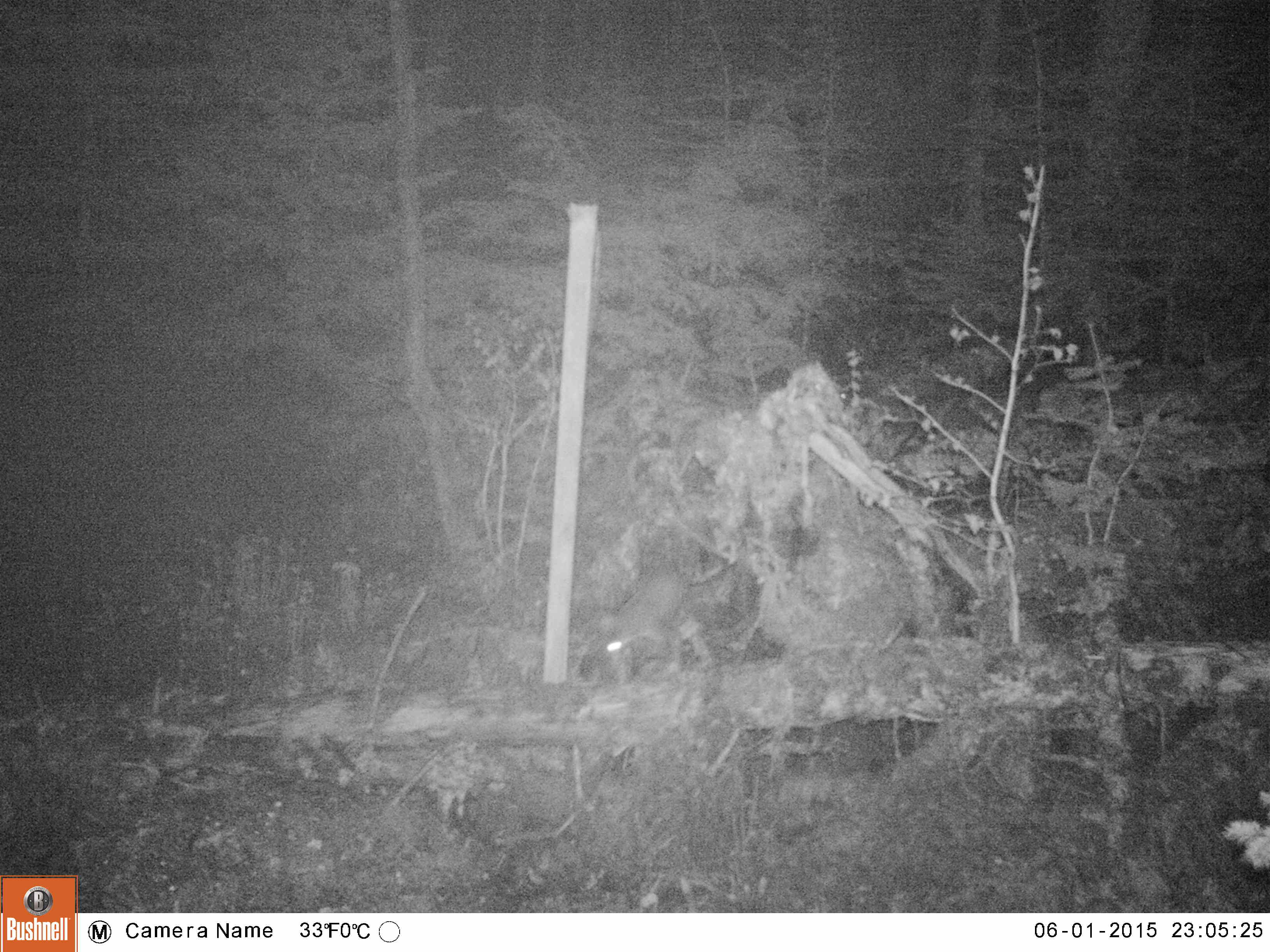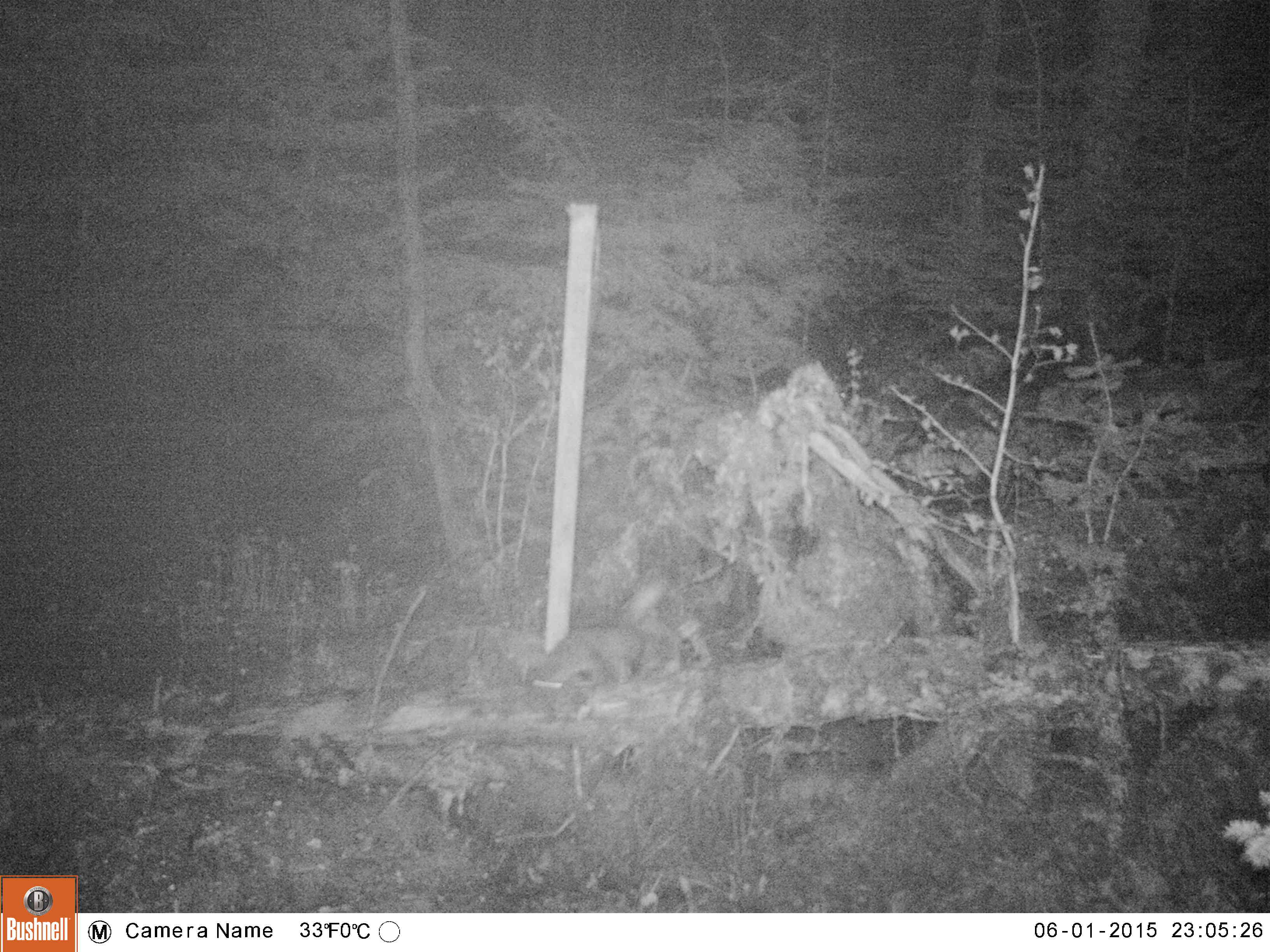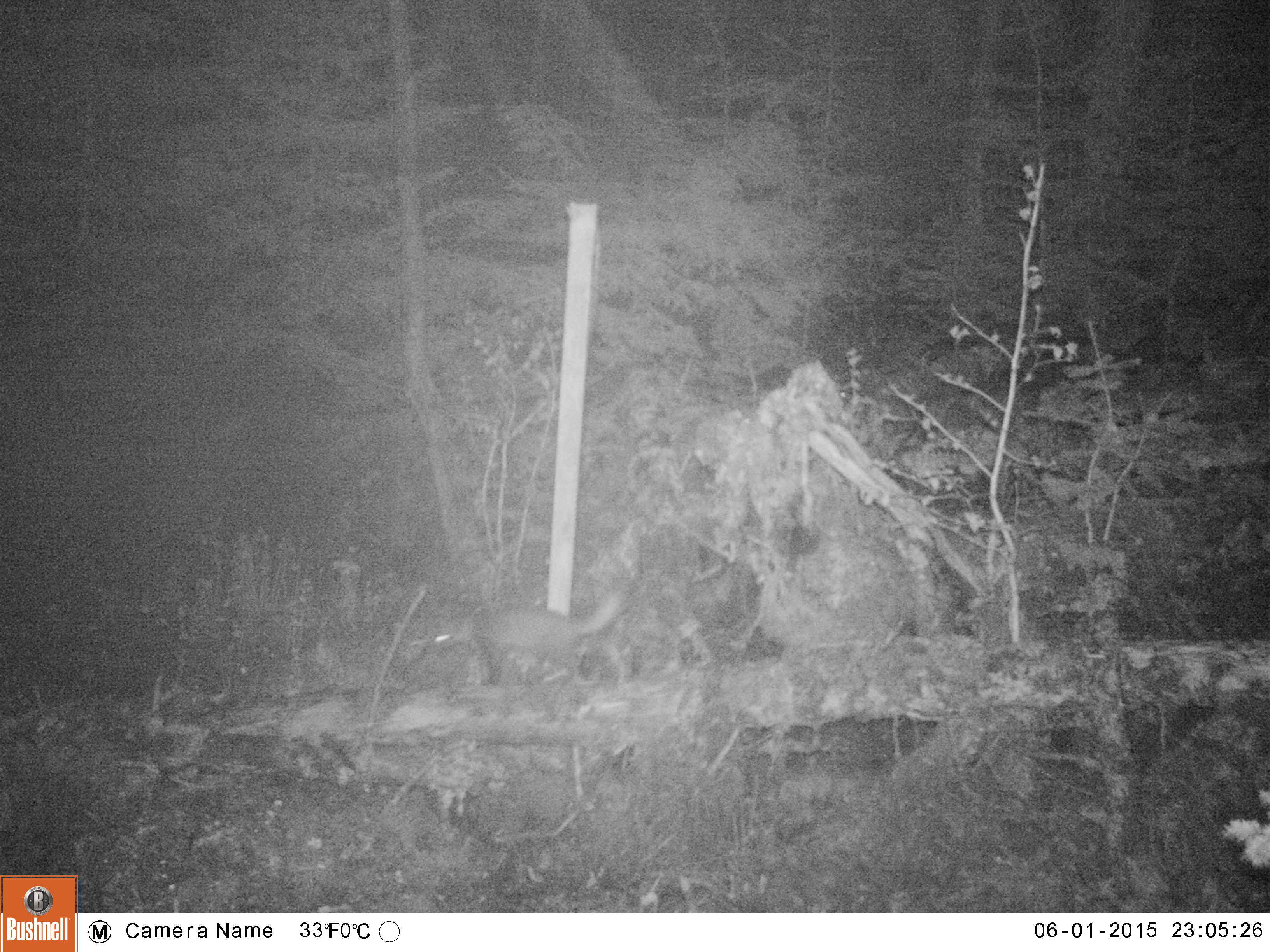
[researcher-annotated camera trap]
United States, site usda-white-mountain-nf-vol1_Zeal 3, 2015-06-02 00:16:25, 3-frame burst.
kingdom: Animalia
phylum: Chordata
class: Mammalia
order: Carnivora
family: Mustelidae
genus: Martes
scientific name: Martes americana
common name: american marten